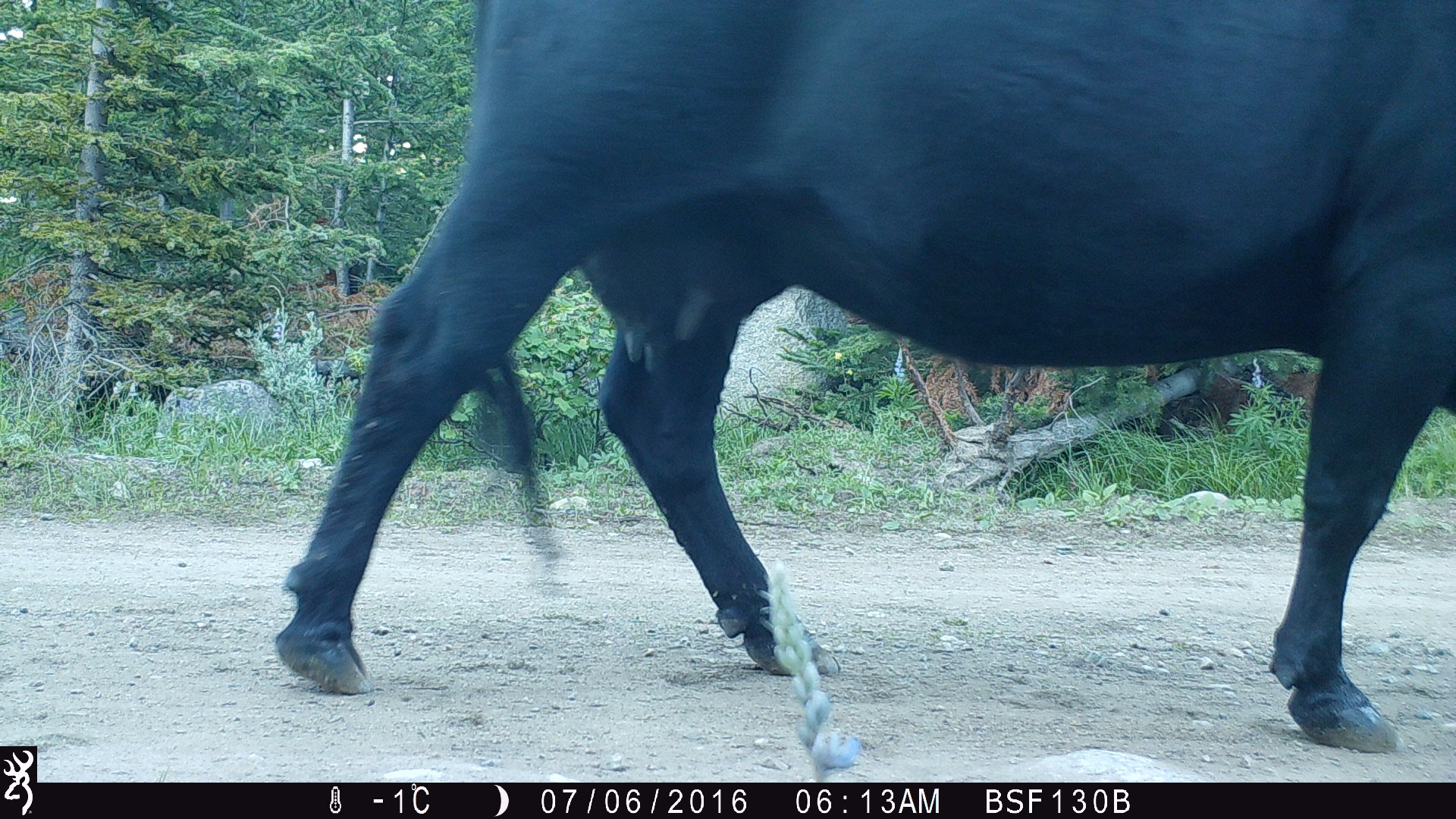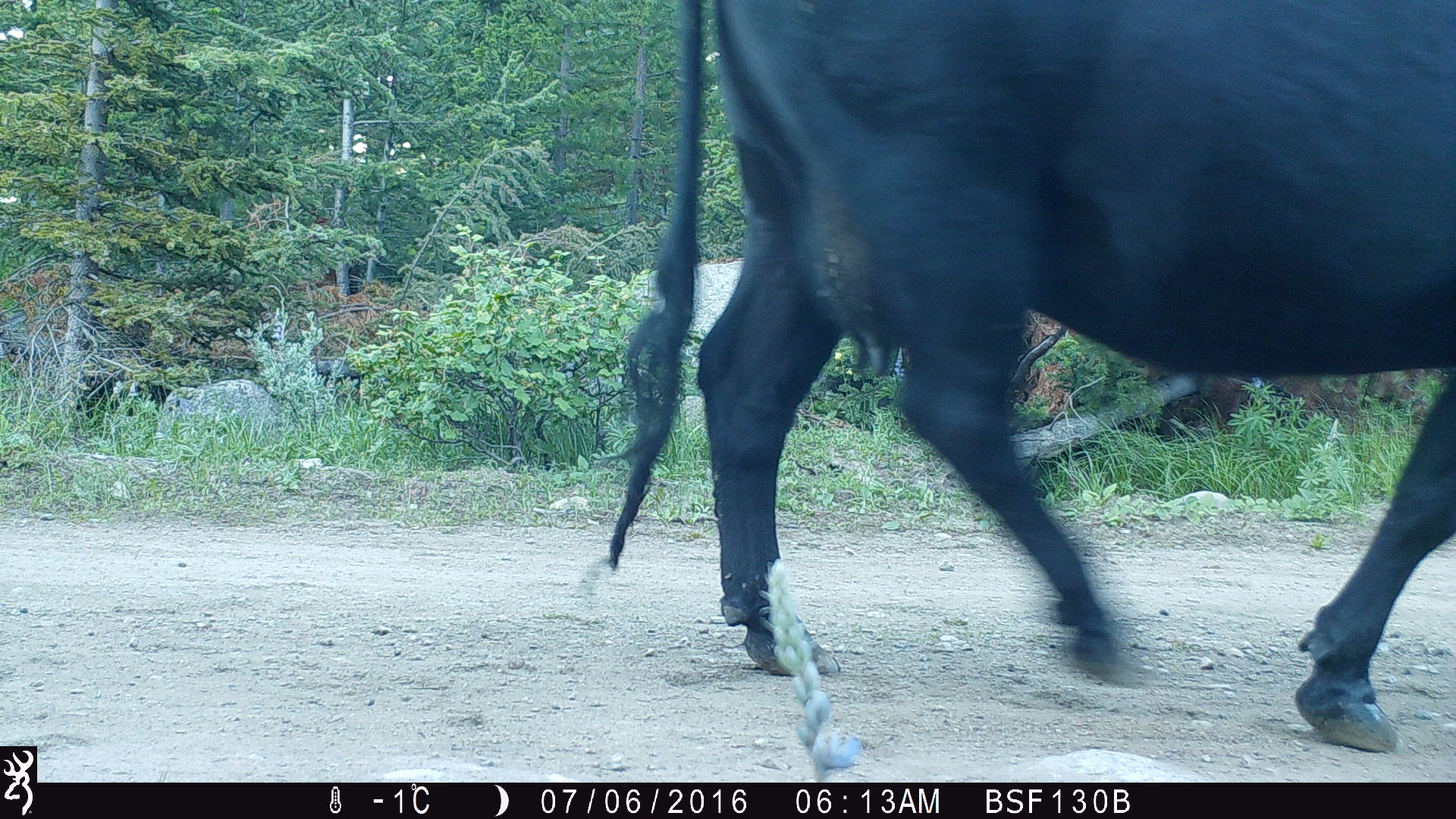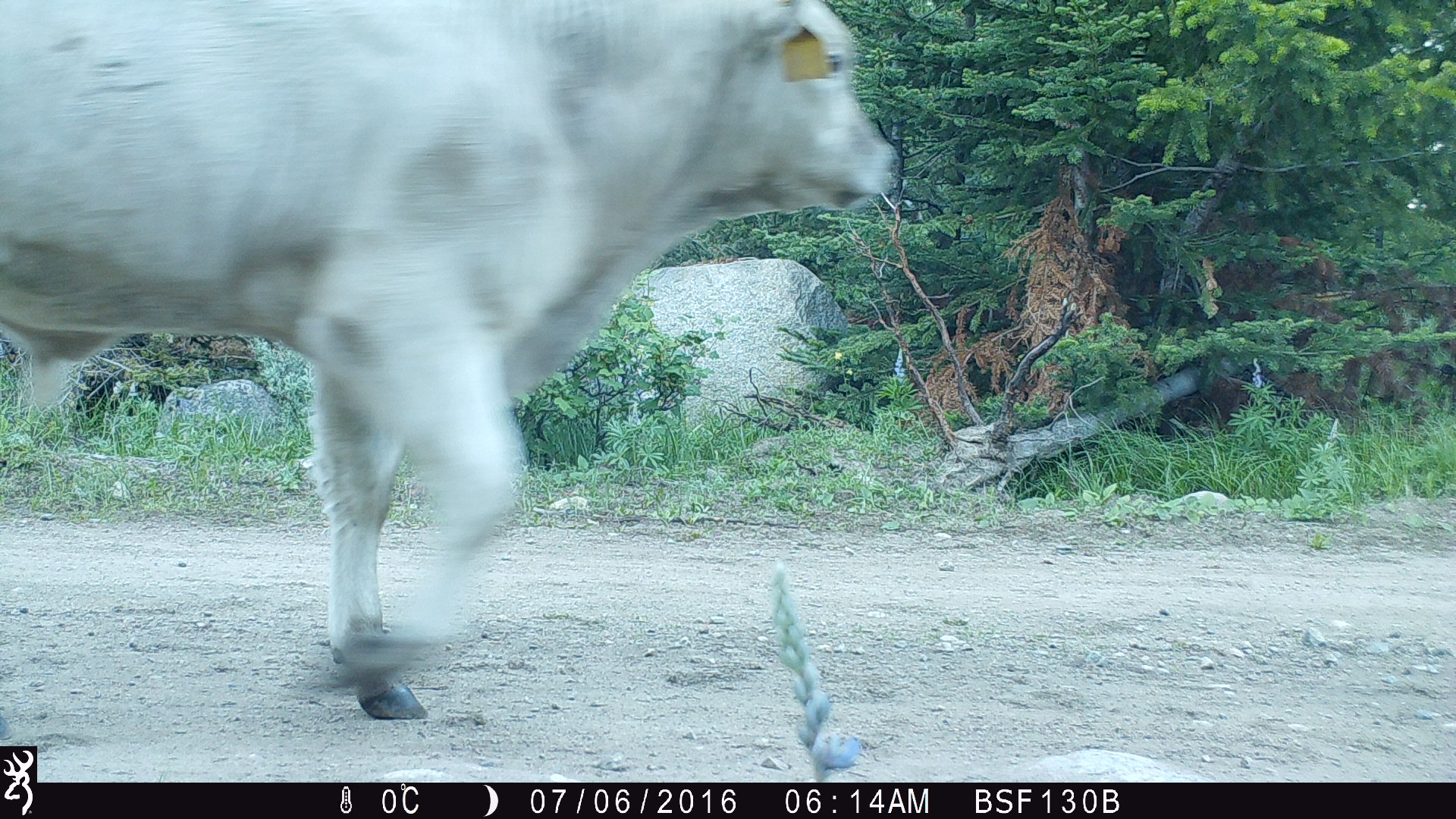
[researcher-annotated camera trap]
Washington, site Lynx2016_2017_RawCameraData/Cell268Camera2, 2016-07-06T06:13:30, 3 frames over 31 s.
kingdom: Animalia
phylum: Chordata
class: Mammalia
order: Artiodactyla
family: Bovidae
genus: Bos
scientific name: Bos taurus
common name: domestic cattle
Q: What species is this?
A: Domestic cattle (Bos taurus).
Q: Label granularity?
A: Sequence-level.